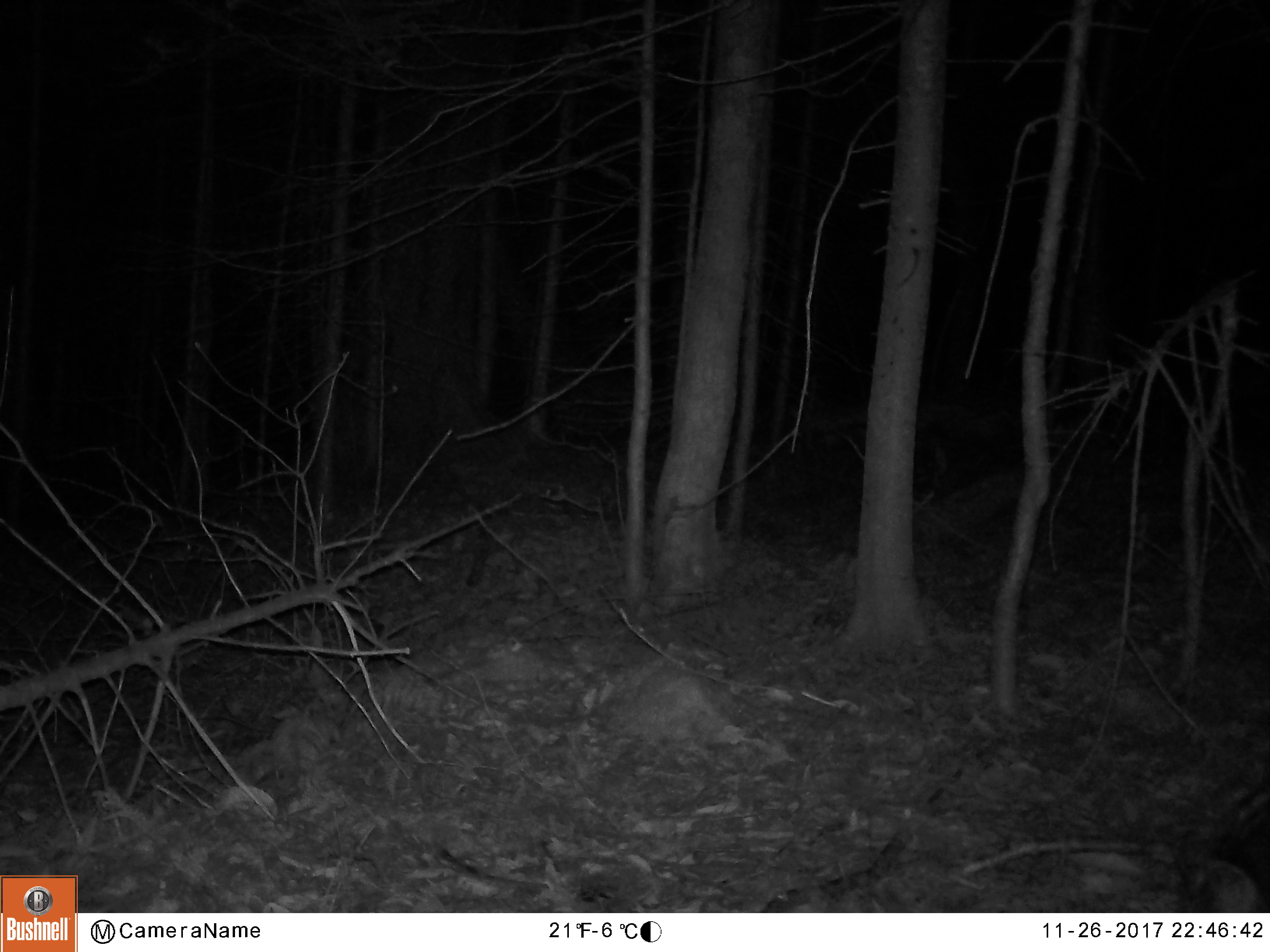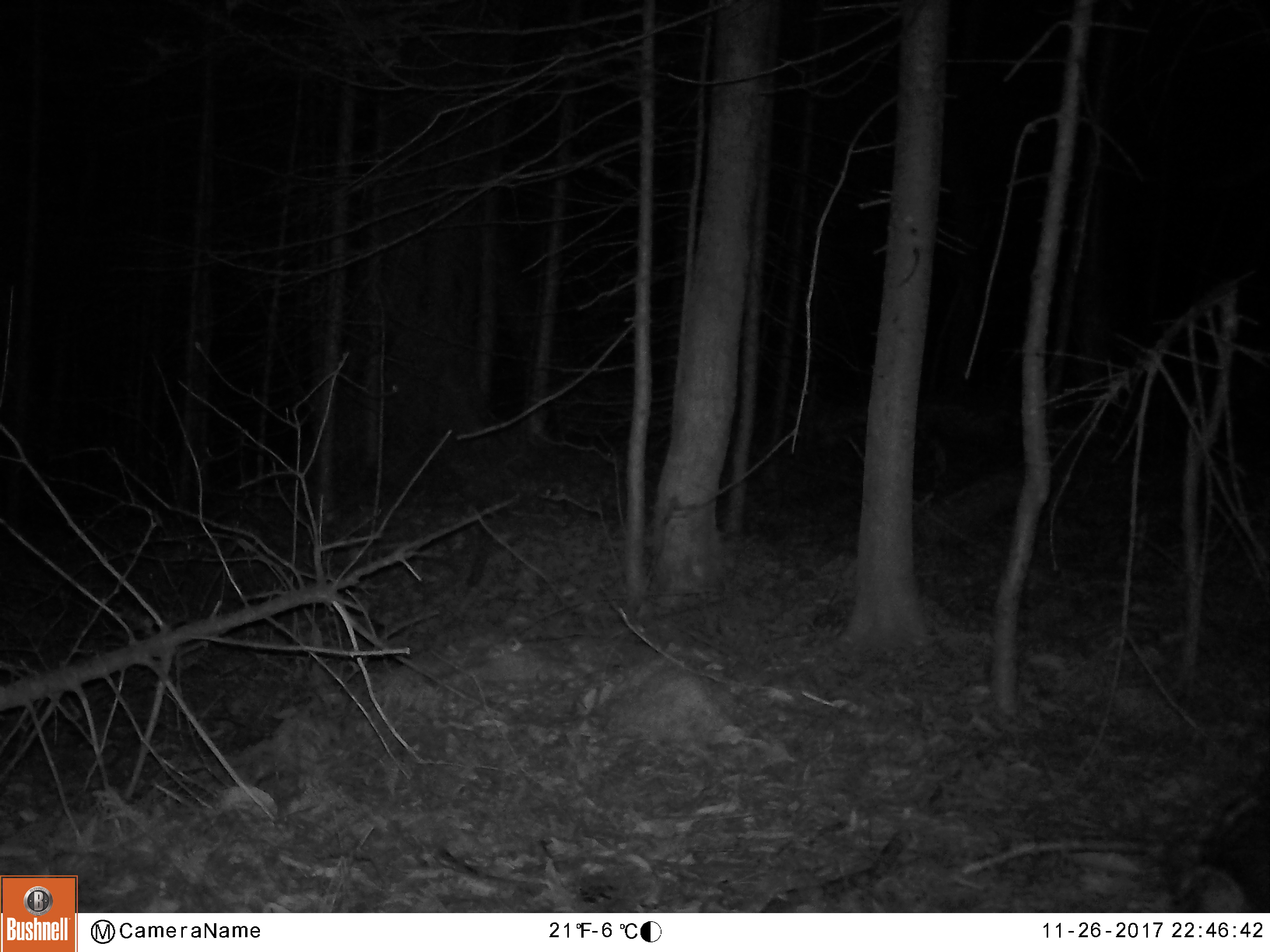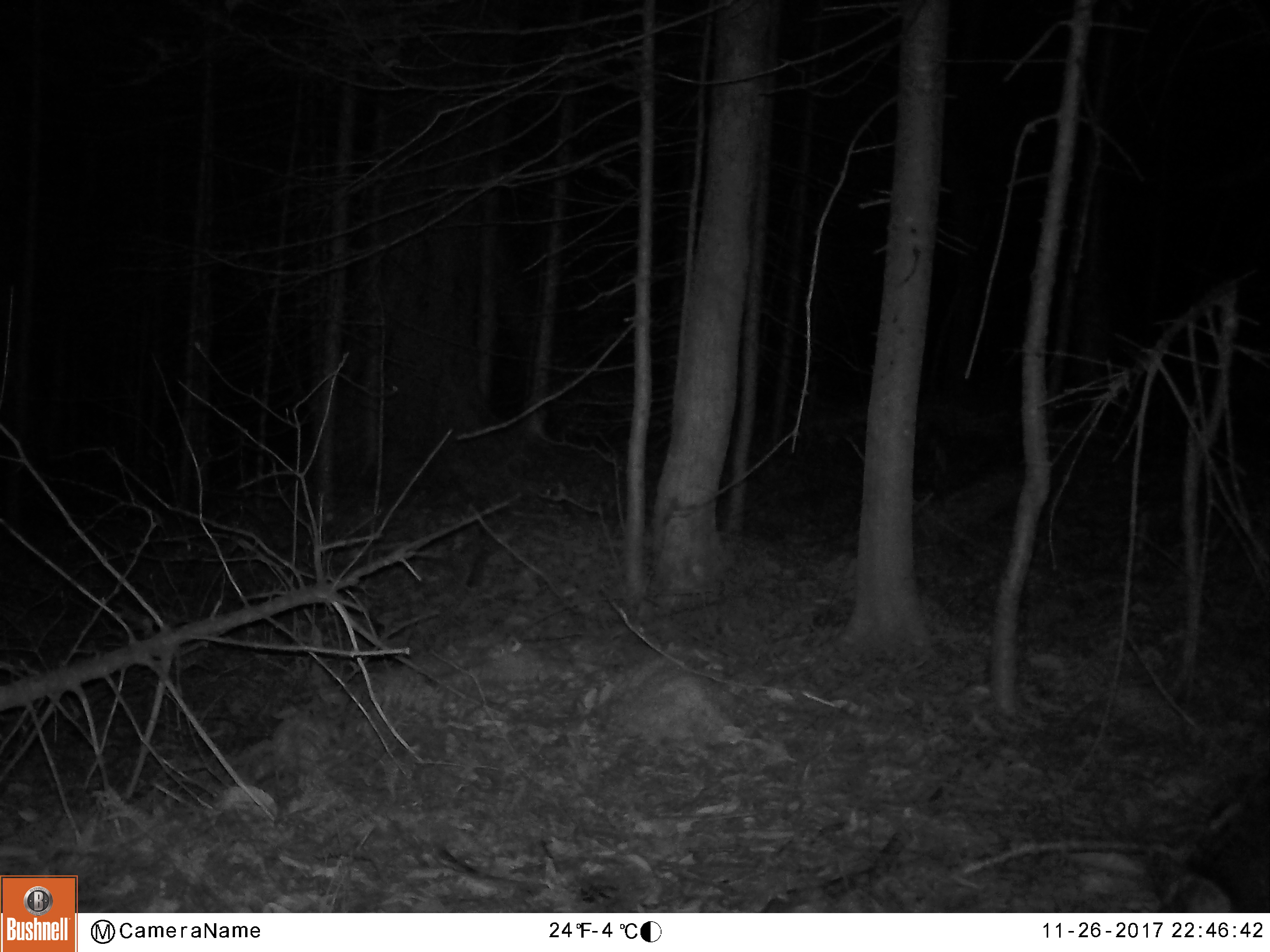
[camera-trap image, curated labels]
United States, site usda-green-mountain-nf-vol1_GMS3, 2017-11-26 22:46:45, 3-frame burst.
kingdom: Animalia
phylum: Chordata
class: Mammalia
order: Artiodactyla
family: Cervidae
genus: Odocoileus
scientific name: Odocoileus virginianus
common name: white-tailed deer